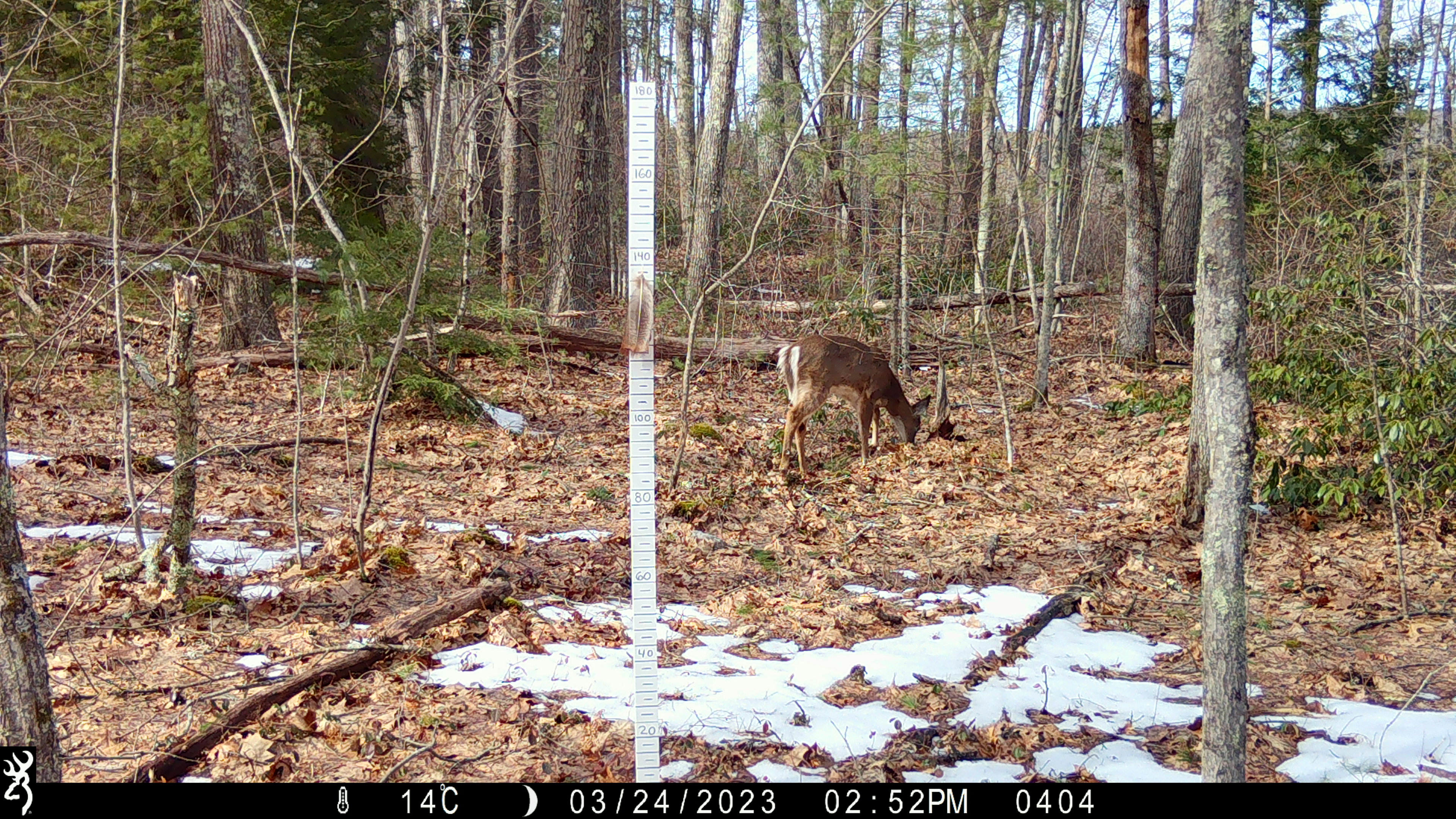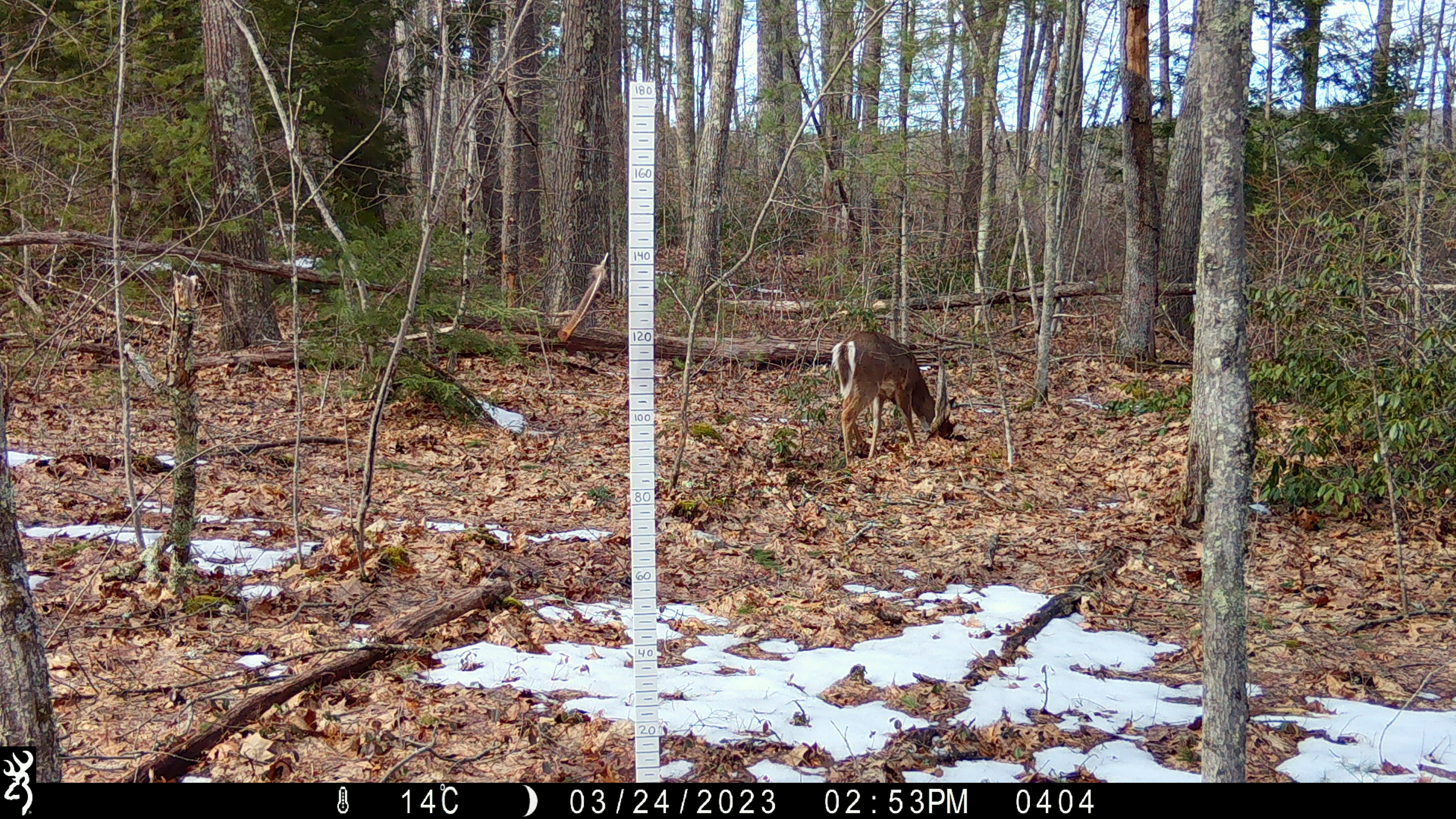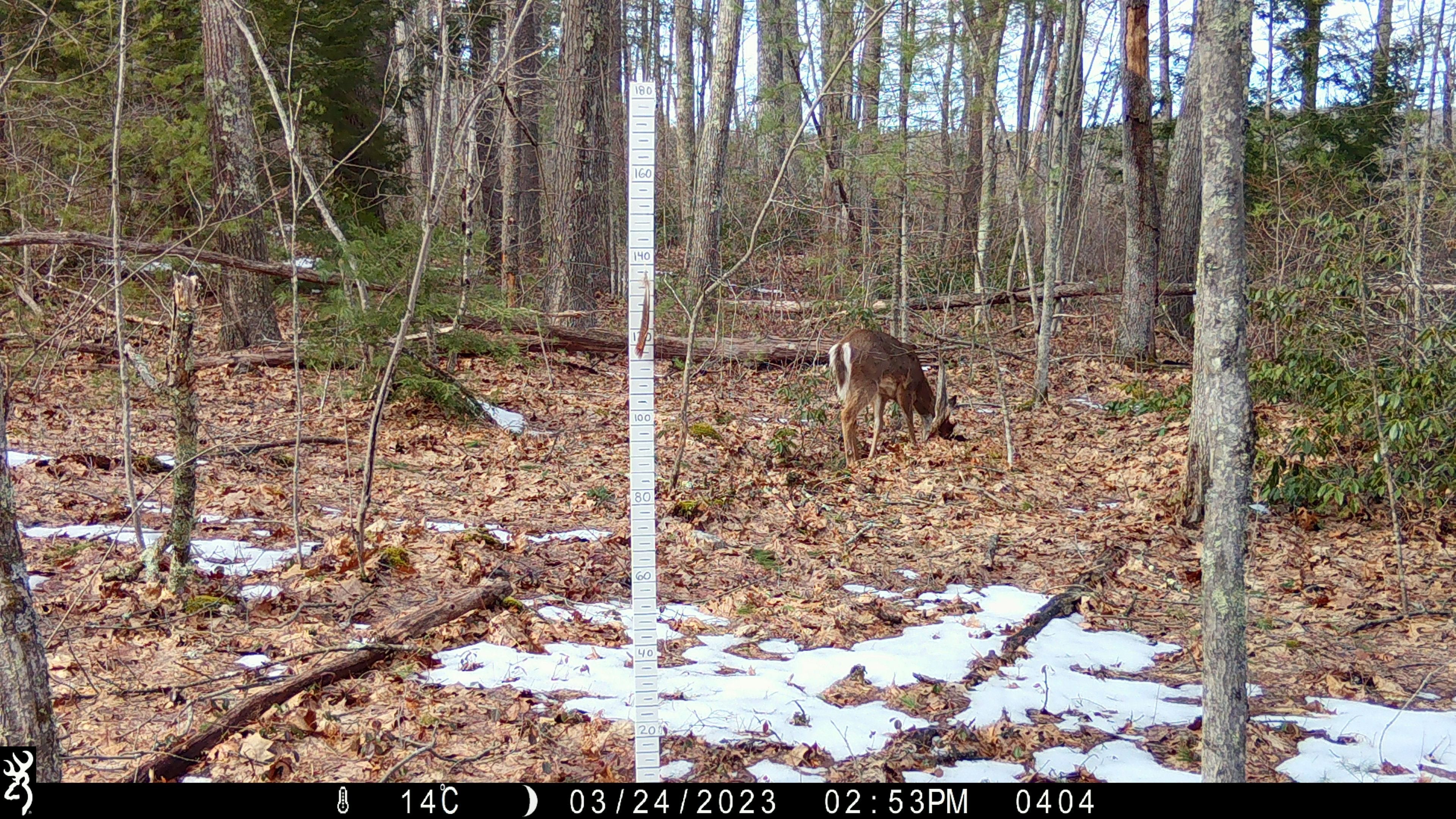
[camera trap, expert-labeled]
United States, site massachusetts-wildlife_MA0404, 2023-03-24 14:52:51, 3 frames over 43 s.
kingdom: Animalia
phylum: Chordata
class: Mammalia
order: Artiodactyla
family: Cervidae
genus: Odocoileus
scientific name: Odocoileus virginianus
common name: white-tailed deer